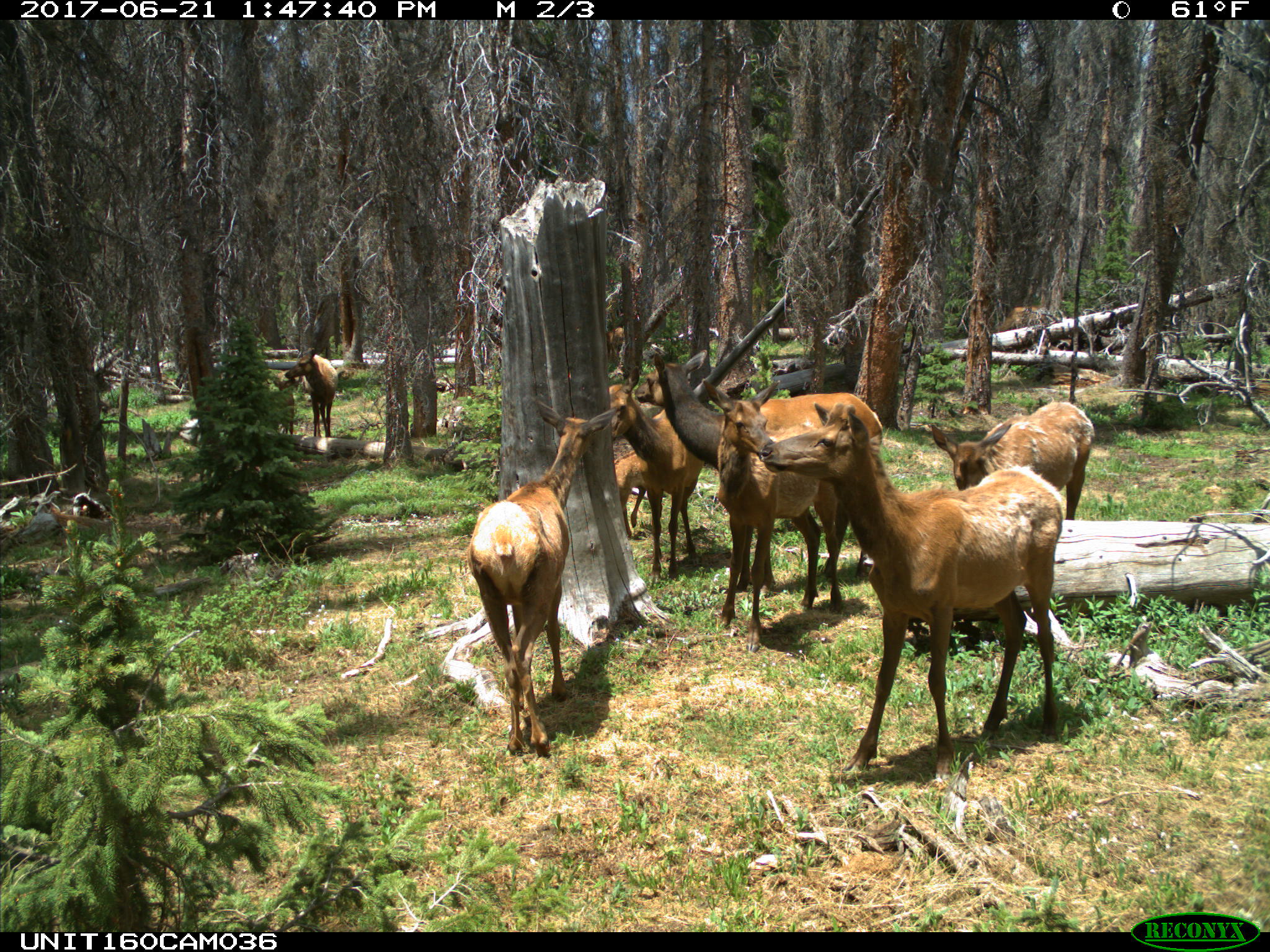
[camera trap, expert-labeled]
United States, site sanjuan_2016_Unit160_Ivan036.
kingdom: Animalia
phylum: Chordata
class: Mammalia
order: Artiodactyla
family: Cervidae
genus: Cervus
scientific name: Cervus elaphus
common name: red deer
Cervus elaphus (red deer).